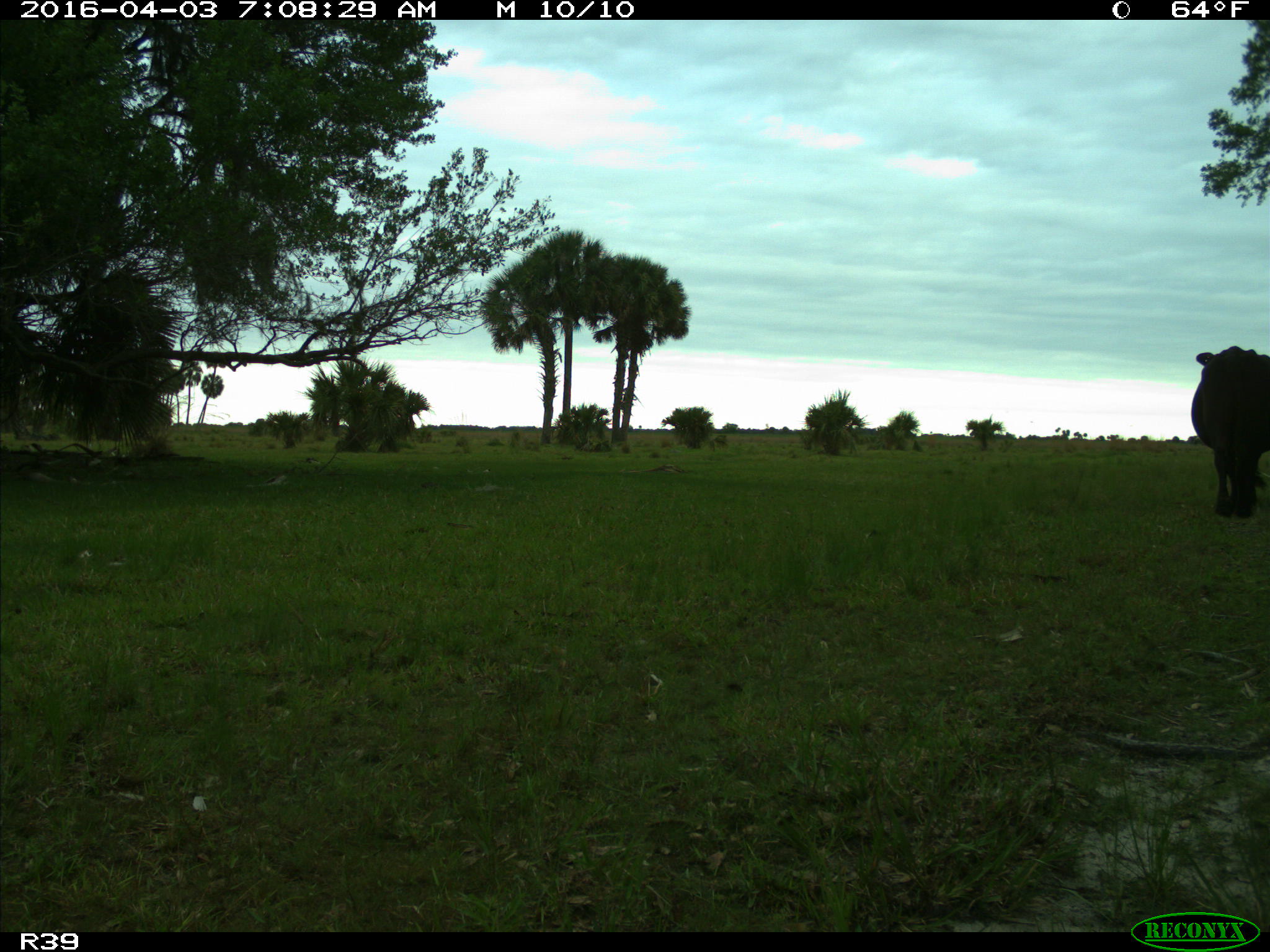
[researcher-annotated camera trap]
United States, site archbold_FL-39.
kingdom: Animalia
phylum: Chordata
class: Mammalia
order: Artiodactyla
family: Bovidae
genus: Bos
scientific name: Bos taurus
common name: domestic cow